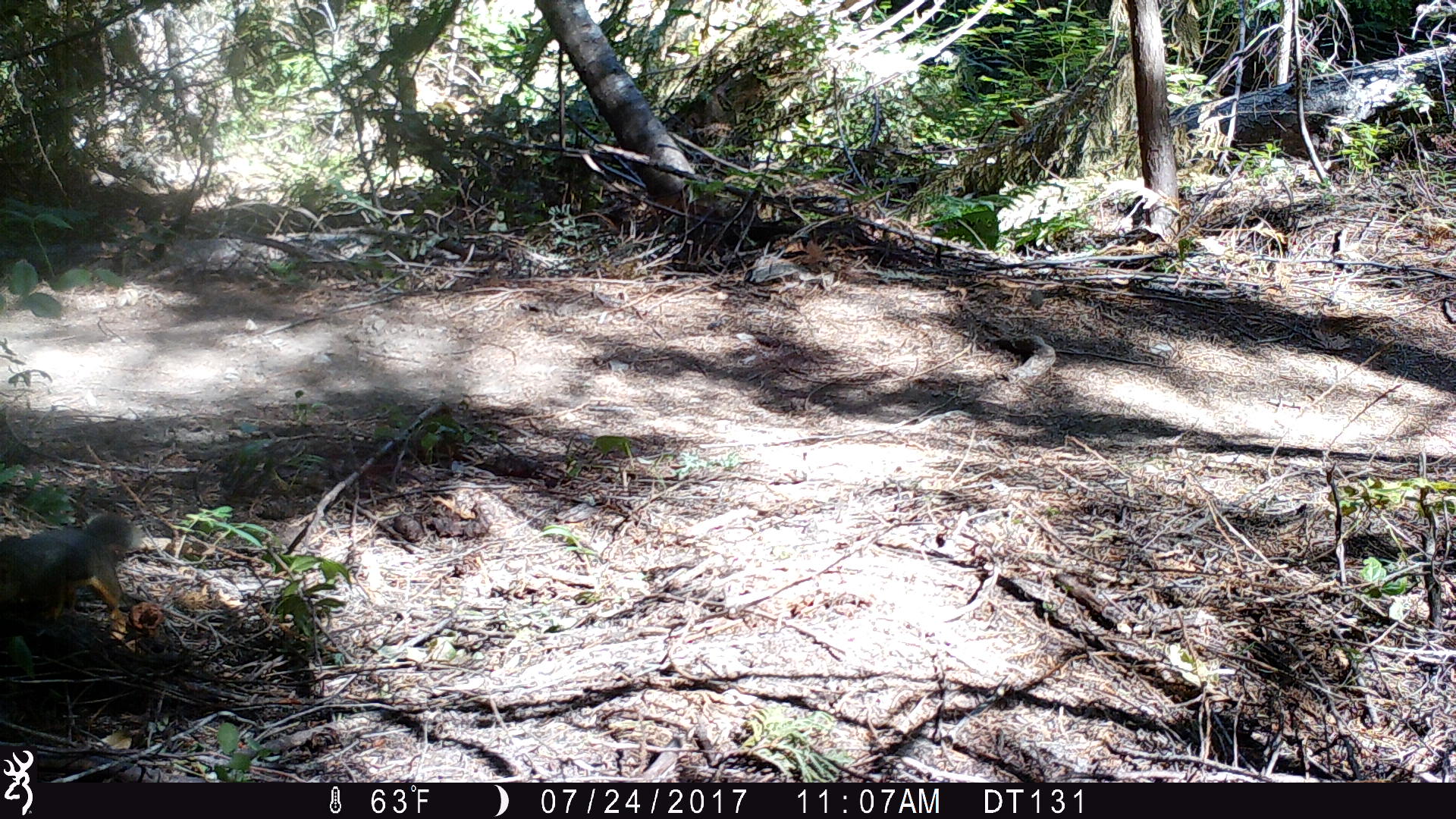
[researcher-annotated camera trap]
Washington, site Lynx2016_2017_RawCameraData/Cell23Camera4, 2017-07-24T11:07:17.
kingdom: Animalia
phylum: Chordata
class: Mammalia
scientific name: Mammalia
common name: small mammal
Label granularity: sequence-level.